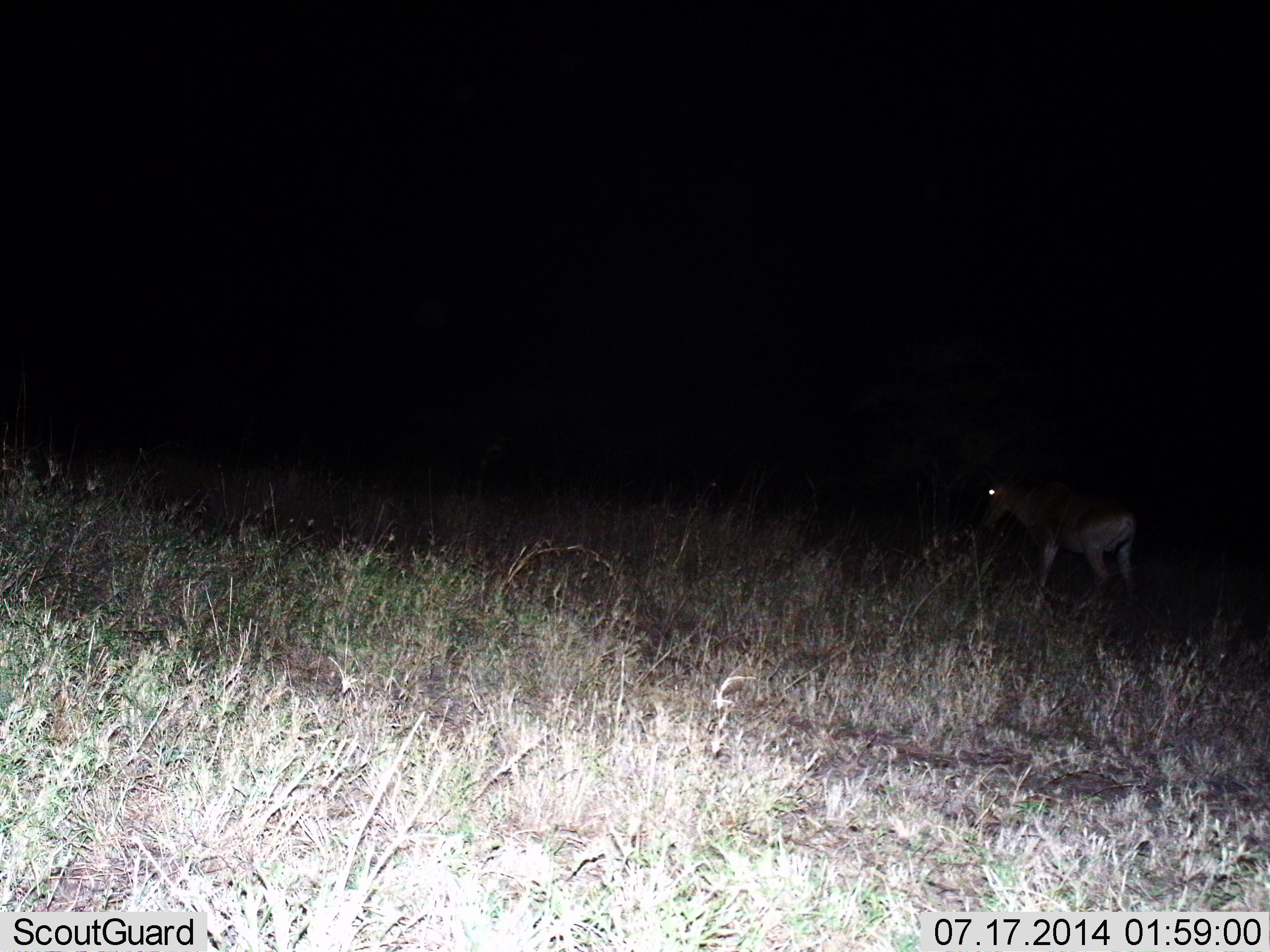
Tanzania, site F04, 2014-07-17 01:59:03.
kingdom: Animalia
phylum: Chordata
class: Mammalia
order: Artiodactyla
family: Bovidae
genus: Alcelaphus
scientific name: Alcelaphus buselaphus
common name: hartebeest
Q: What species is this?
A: Hartebeest (Alcelaphus buselaphus).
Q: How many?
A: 1.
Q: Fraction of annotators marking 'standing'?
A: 50%.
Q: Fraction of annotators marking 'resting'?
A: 0%.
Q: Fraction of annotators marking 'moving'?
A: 50%.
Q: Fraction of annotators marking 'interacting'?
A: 0%.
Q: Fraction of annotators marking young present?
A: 0%.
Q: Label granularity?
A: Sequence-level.